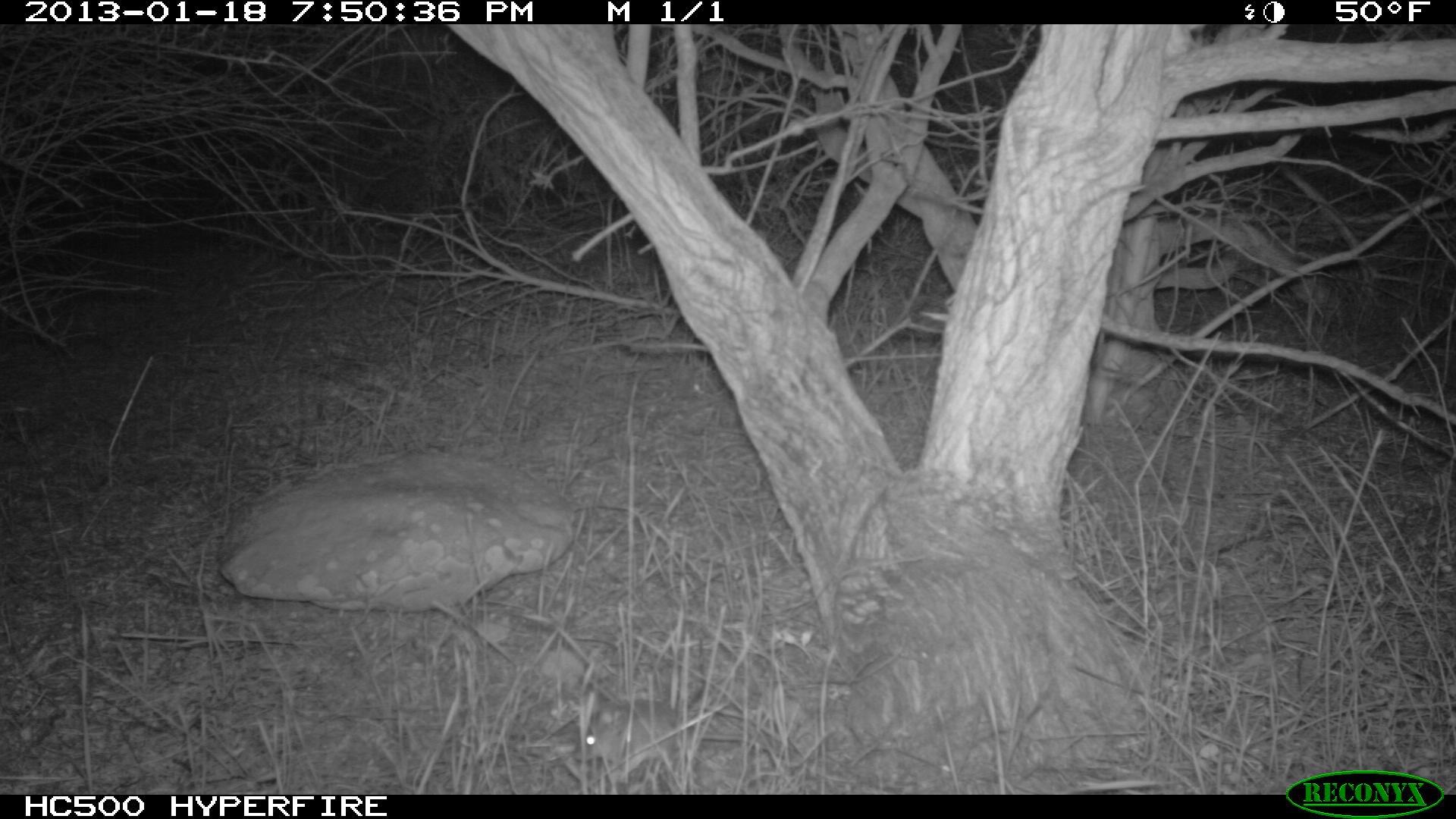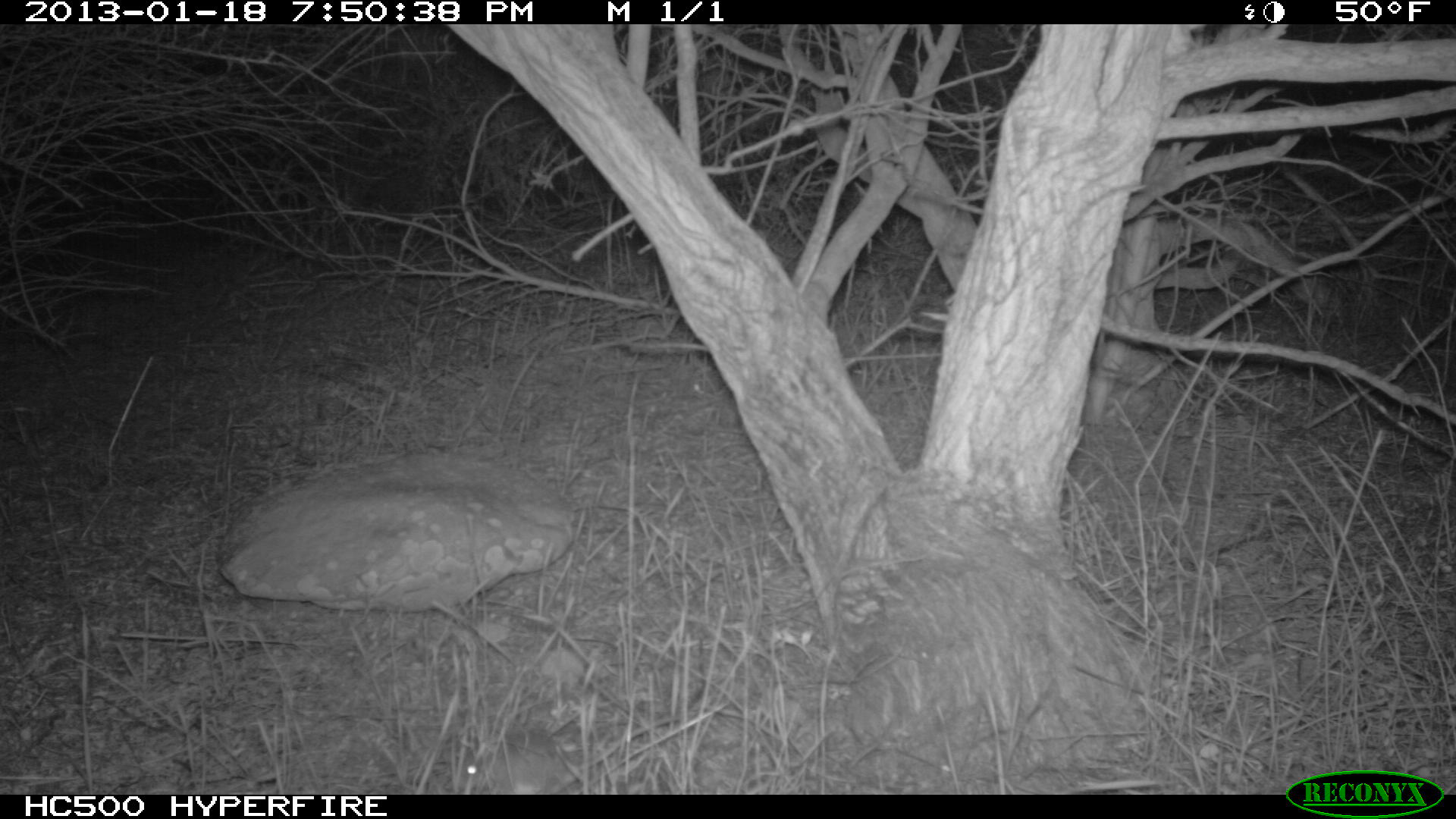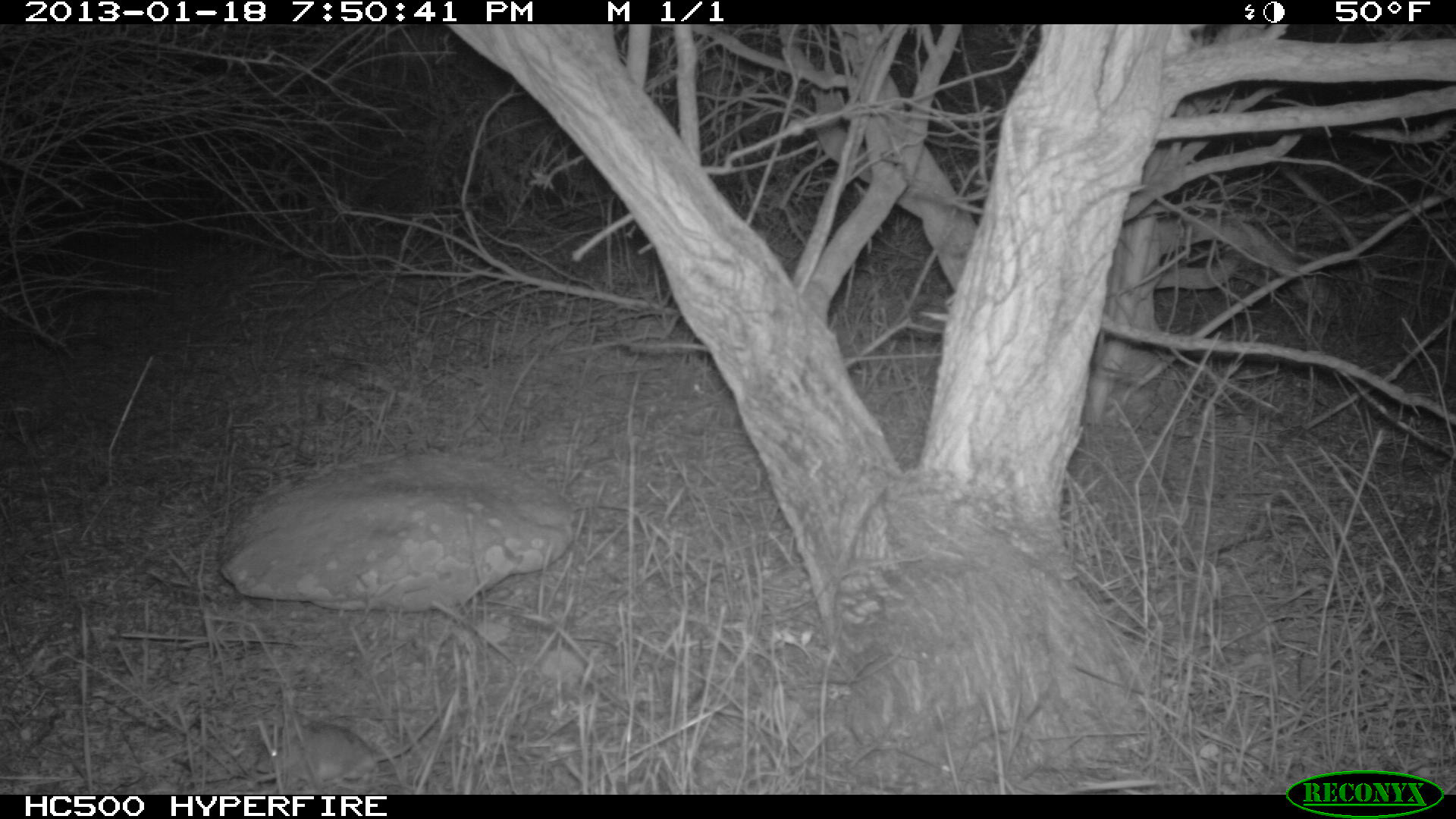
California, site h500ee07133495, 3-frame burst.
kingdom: Animalia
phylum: Chordata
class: Mammalia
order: Rodentia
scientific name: Rodentia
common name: rodent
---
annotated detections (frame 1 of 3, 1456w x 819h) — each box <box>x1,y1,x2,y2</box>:
rodent: <box>572,701,784,777</box>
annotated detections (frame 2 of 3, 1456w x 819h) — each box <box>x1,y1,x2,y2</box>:
rodent: <box>457,715,683,795</box>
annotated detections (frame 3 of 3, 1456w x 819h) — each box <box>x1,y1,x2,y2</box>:
rodent: <box>256,687,454,795</box>